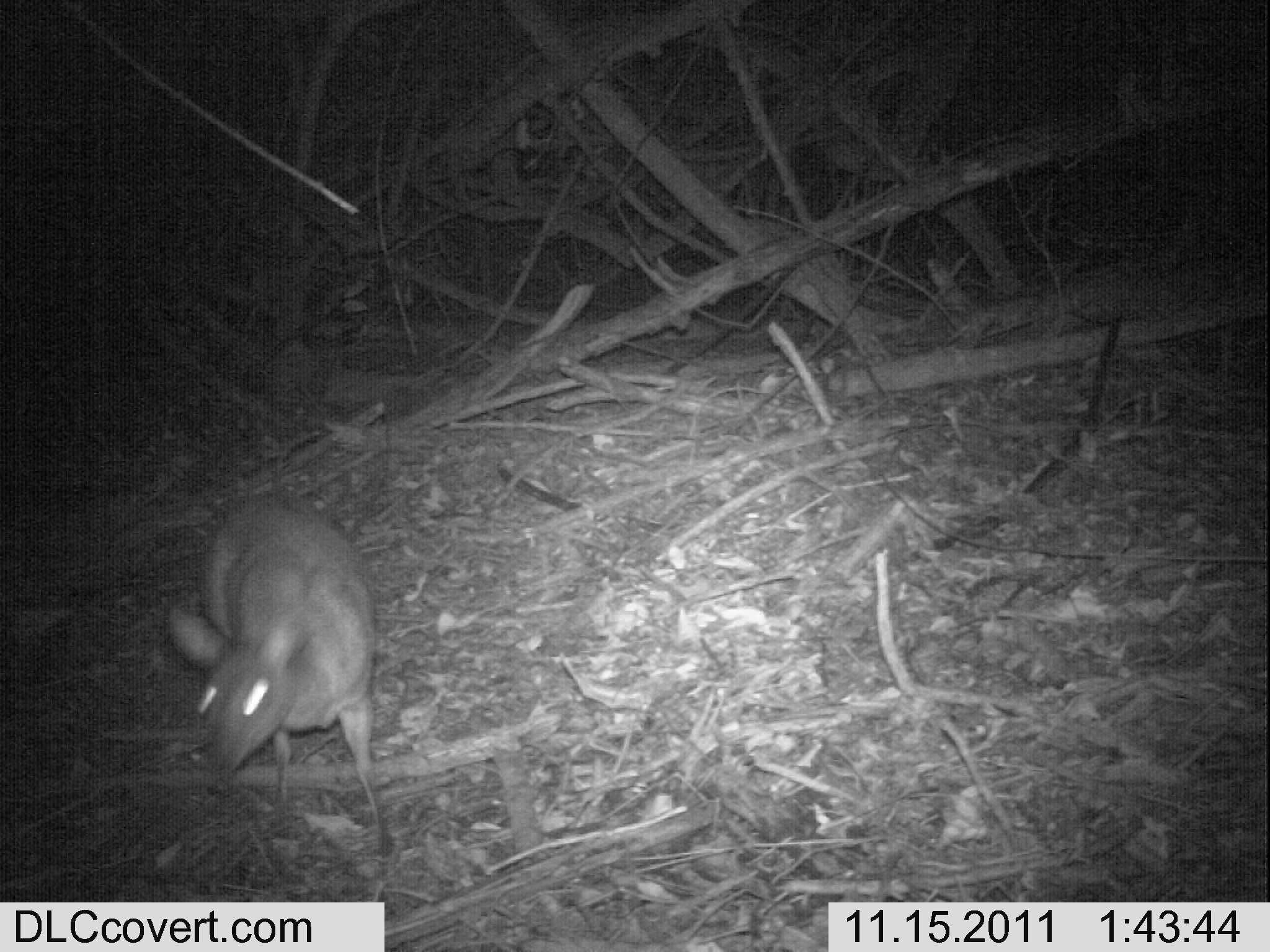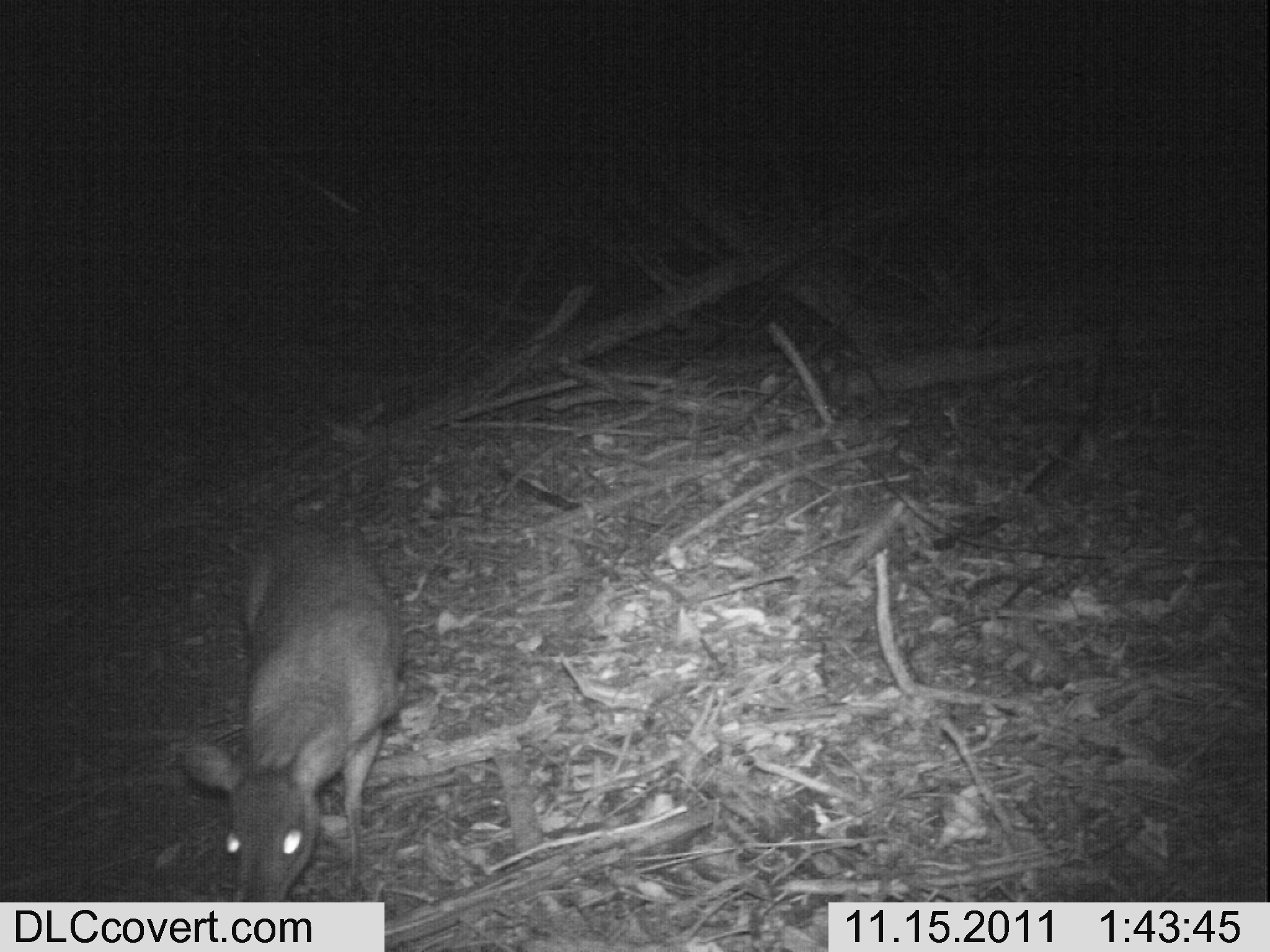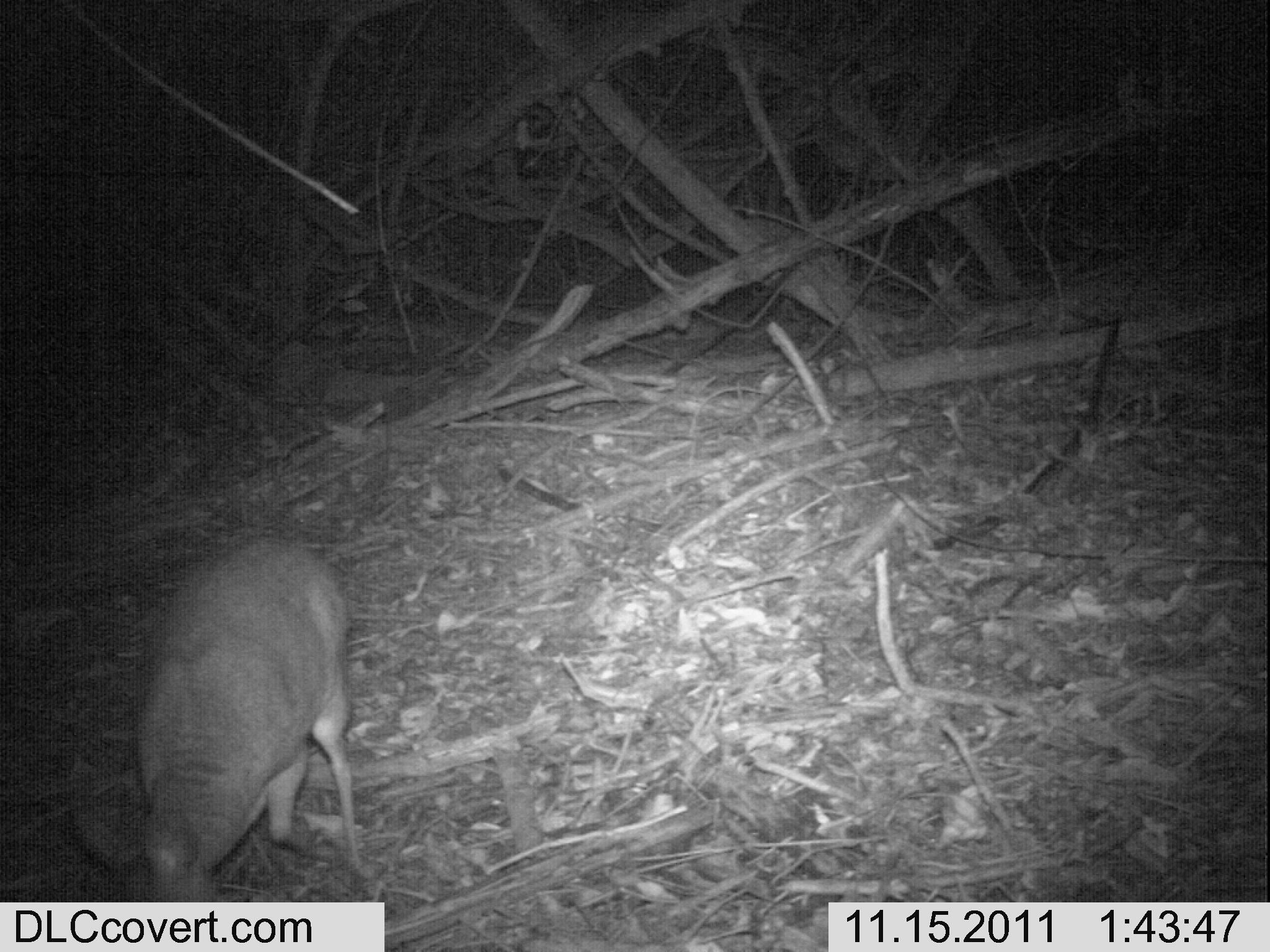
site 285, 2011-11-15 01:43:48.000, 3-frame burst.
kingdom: Animalia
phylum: Chordata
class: Mammalia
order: Artiodactyla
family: Bovidae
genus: Nesotragus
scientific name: Nesotragus moschatus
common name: suni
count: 1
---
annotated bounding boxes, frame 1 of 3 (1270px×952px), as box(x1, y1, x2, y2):
nesotragus moschatus: box(165, 479, 381, 825)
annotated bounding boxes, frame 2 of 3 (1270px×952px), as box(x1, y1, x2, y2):
nesotragus moschatus: box(178, 520, 409, 902)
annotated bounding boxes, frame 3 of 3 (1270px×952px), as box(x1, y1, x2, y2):
nesotragus moschatus: box(134, 534, 366, 900)